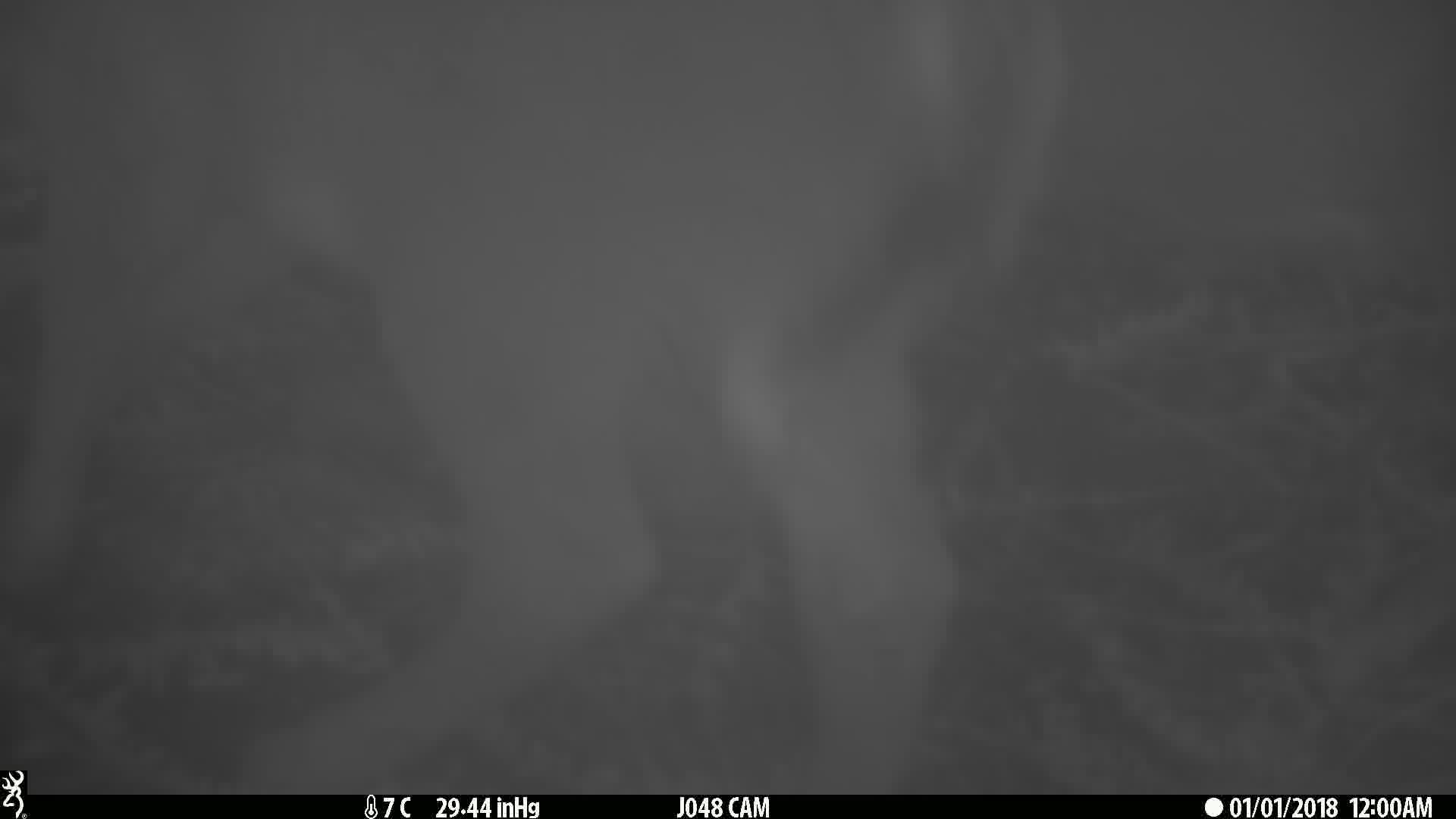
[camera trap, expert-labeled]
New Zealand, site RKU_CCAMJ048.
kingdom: Animalia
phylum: Chordata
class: Mammalia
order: Artiodactyla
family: Cervidae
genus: Odocoileus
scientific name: Odocoileus virginianus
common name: white-tailed deer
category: white tailed deer